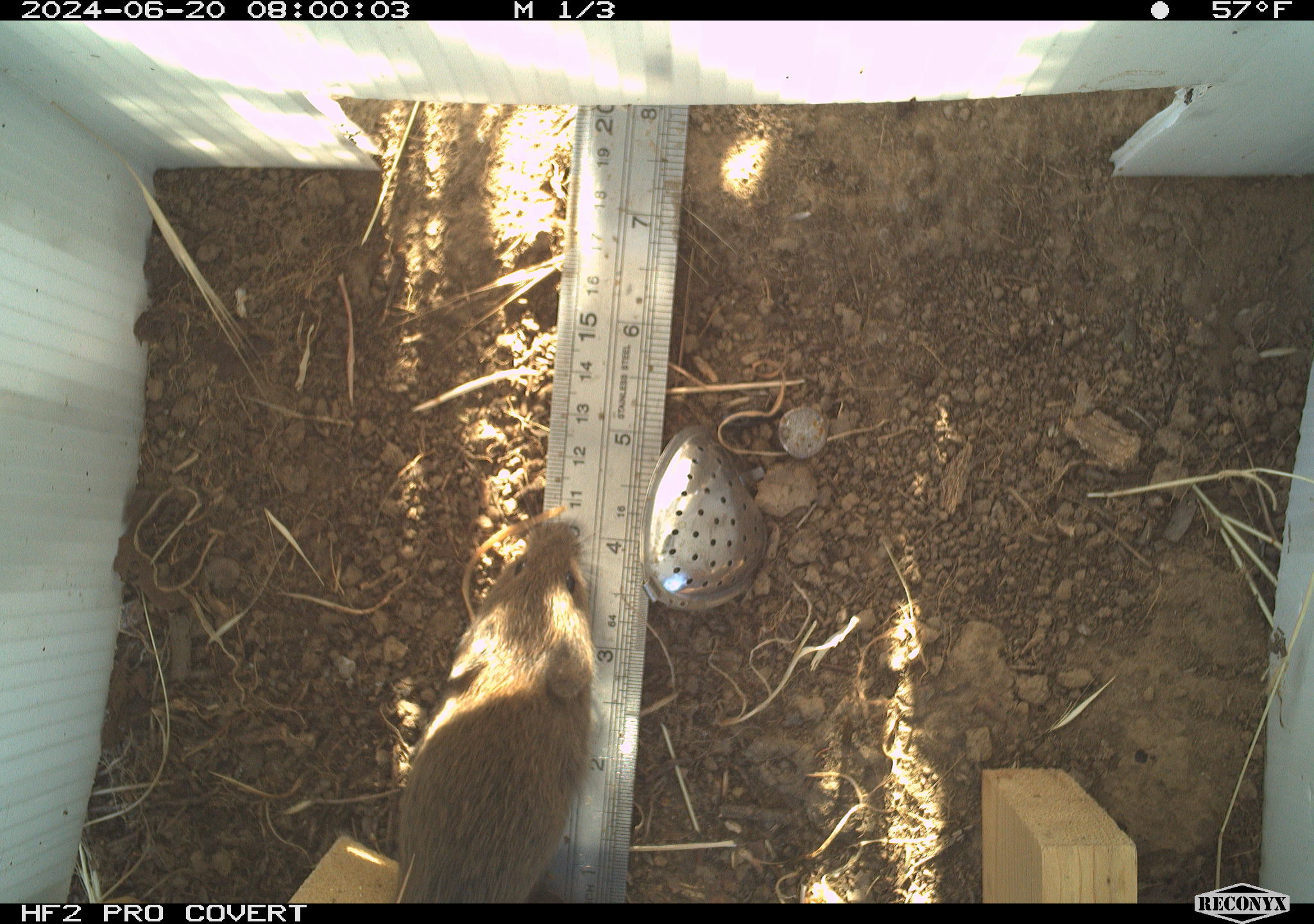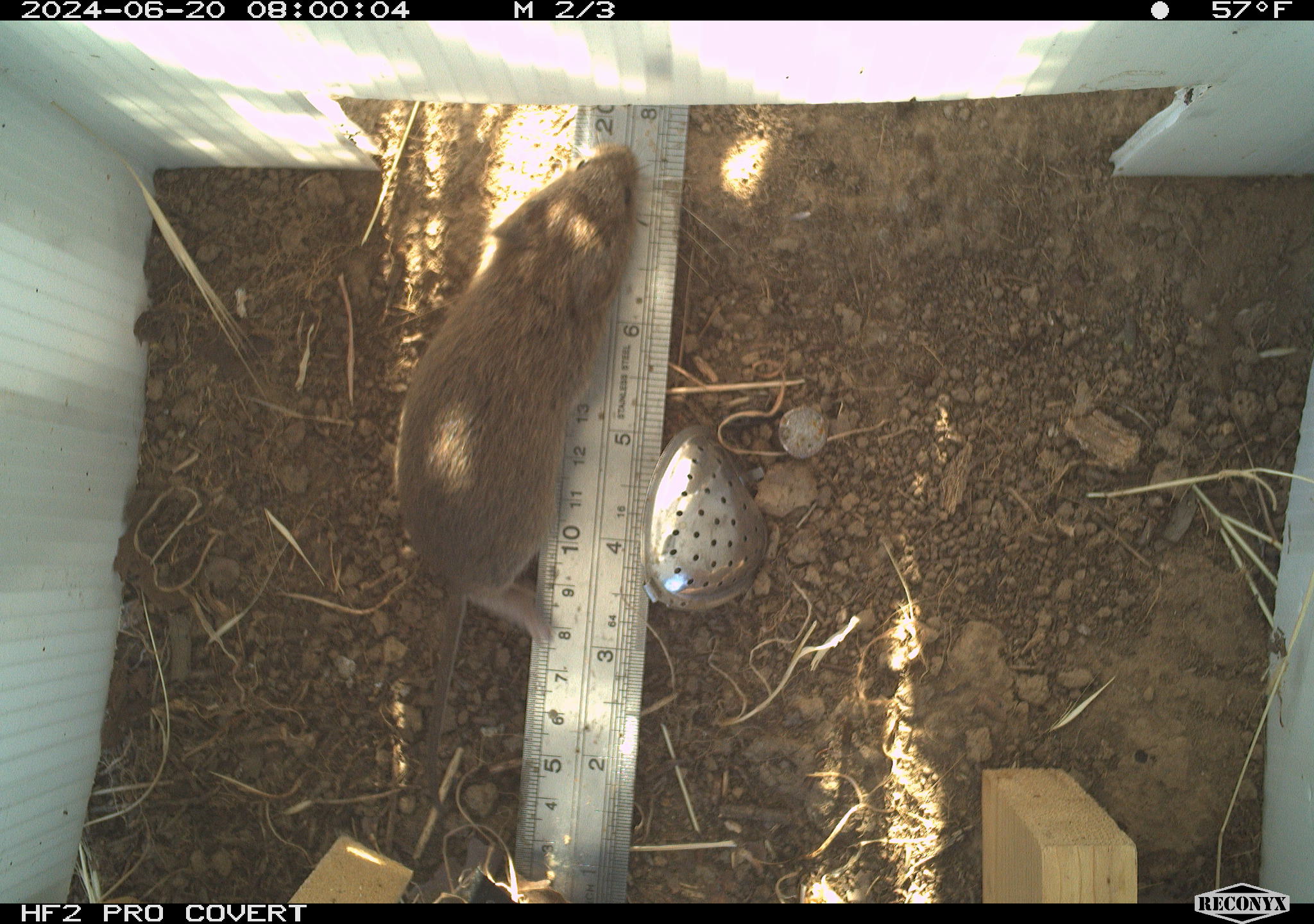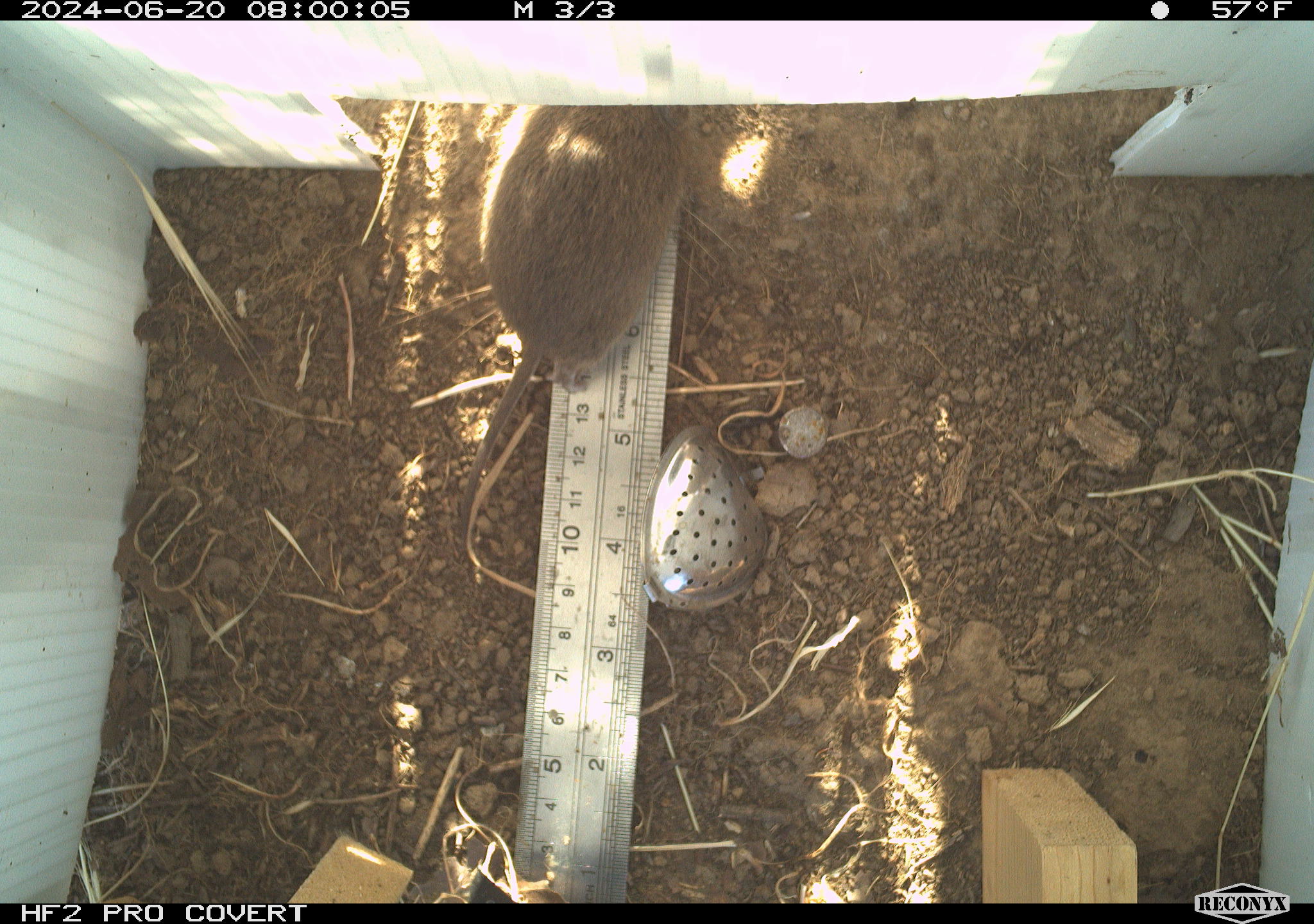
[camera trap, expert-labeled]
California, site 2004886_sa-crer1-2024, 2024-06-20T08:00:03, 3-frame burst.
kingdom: Animalia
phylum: Chordata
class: Mammalia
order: Rodentia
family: Cricetidae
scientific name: Arvicolinae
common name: voles, lemmings, and muskrats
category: arvicolinae subfamily